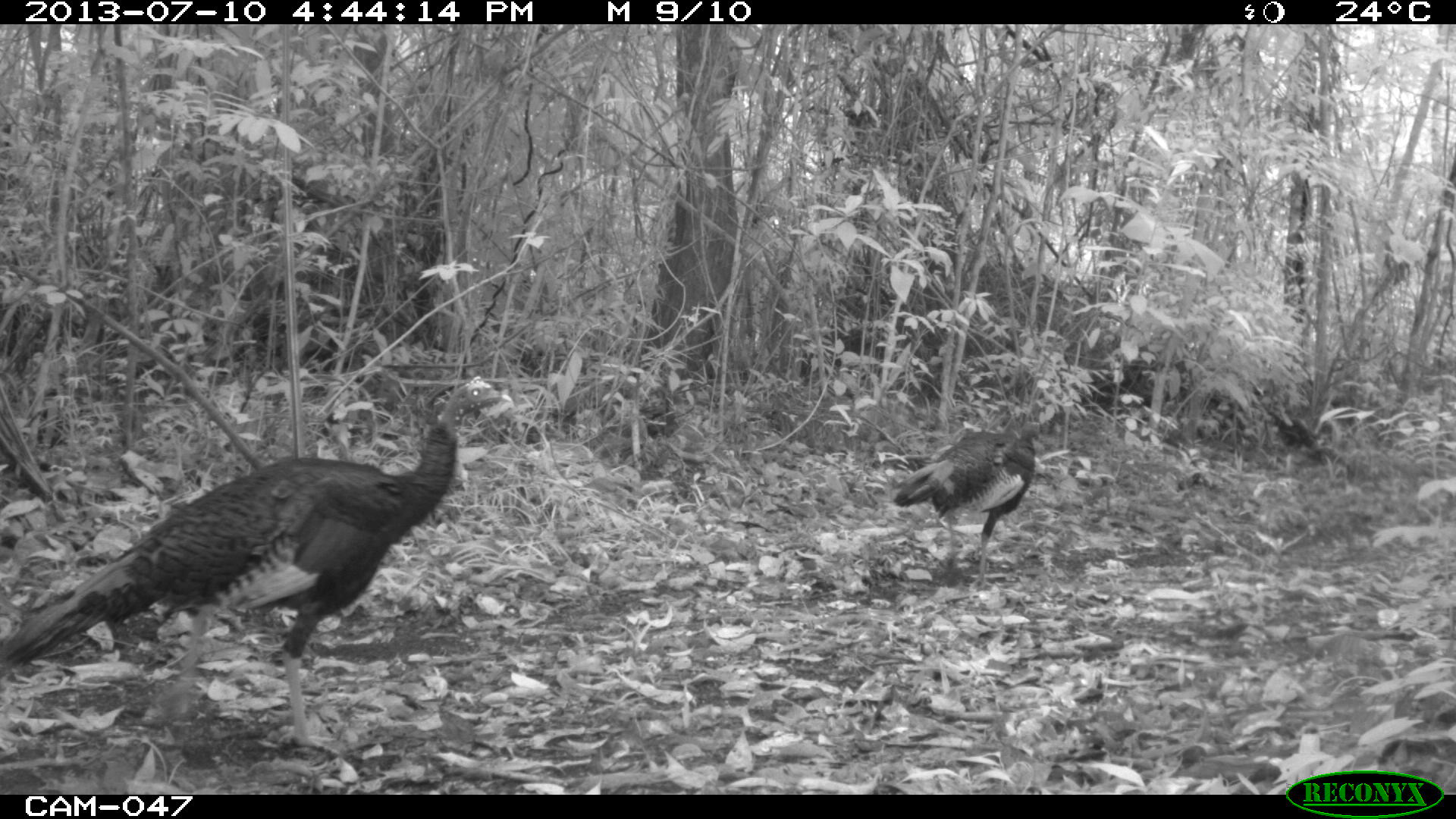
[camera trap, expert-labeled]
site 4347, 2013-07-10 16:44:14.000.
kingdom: Animalia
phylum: Chordata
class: Aves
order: Galliformes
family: Phasianidae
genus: Meleagris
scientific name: Meleagris ocellata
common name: ocellated turkey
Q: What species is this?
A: Meleagris ocellata (ocellated turkey).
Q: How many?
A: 2.